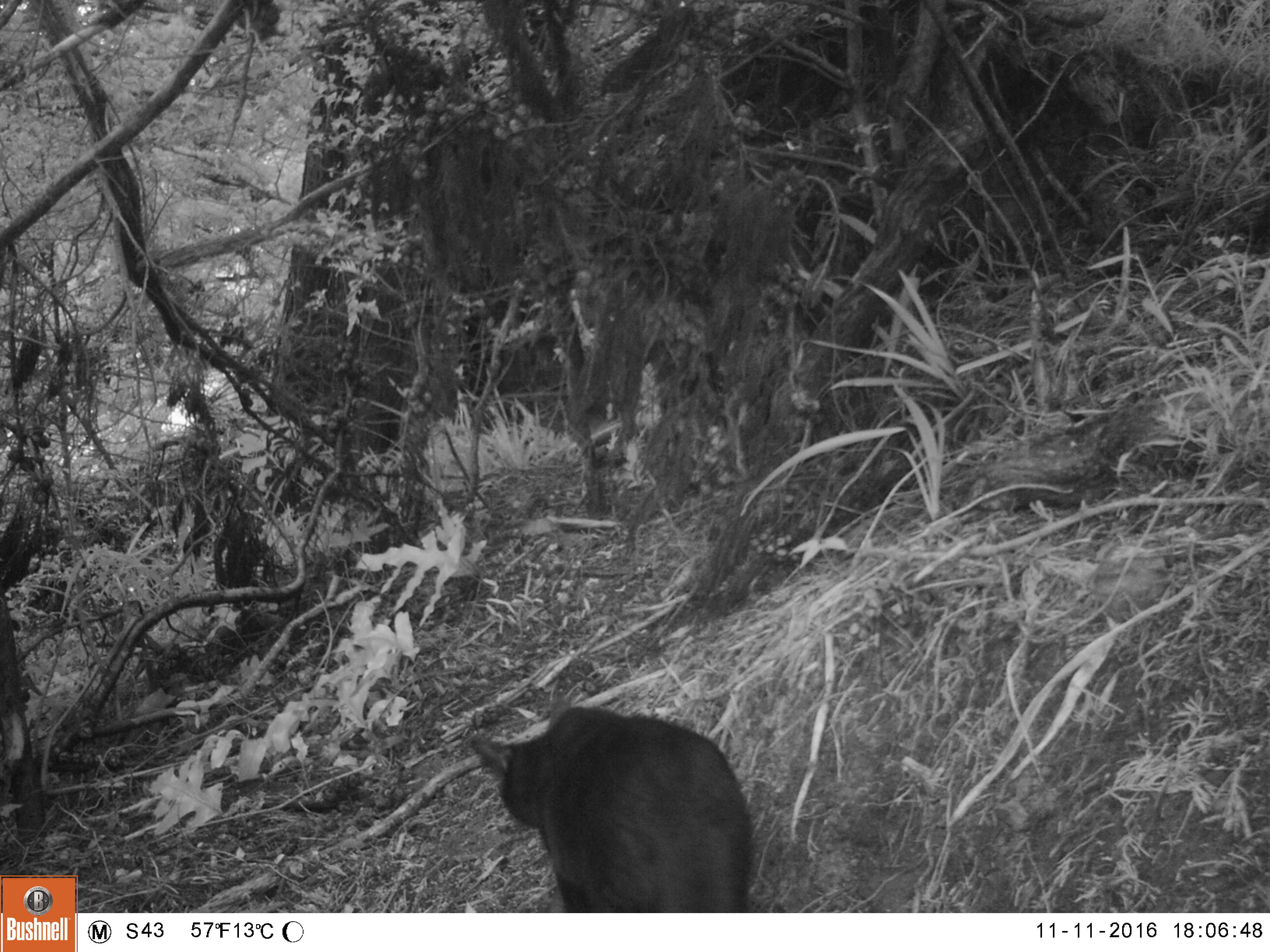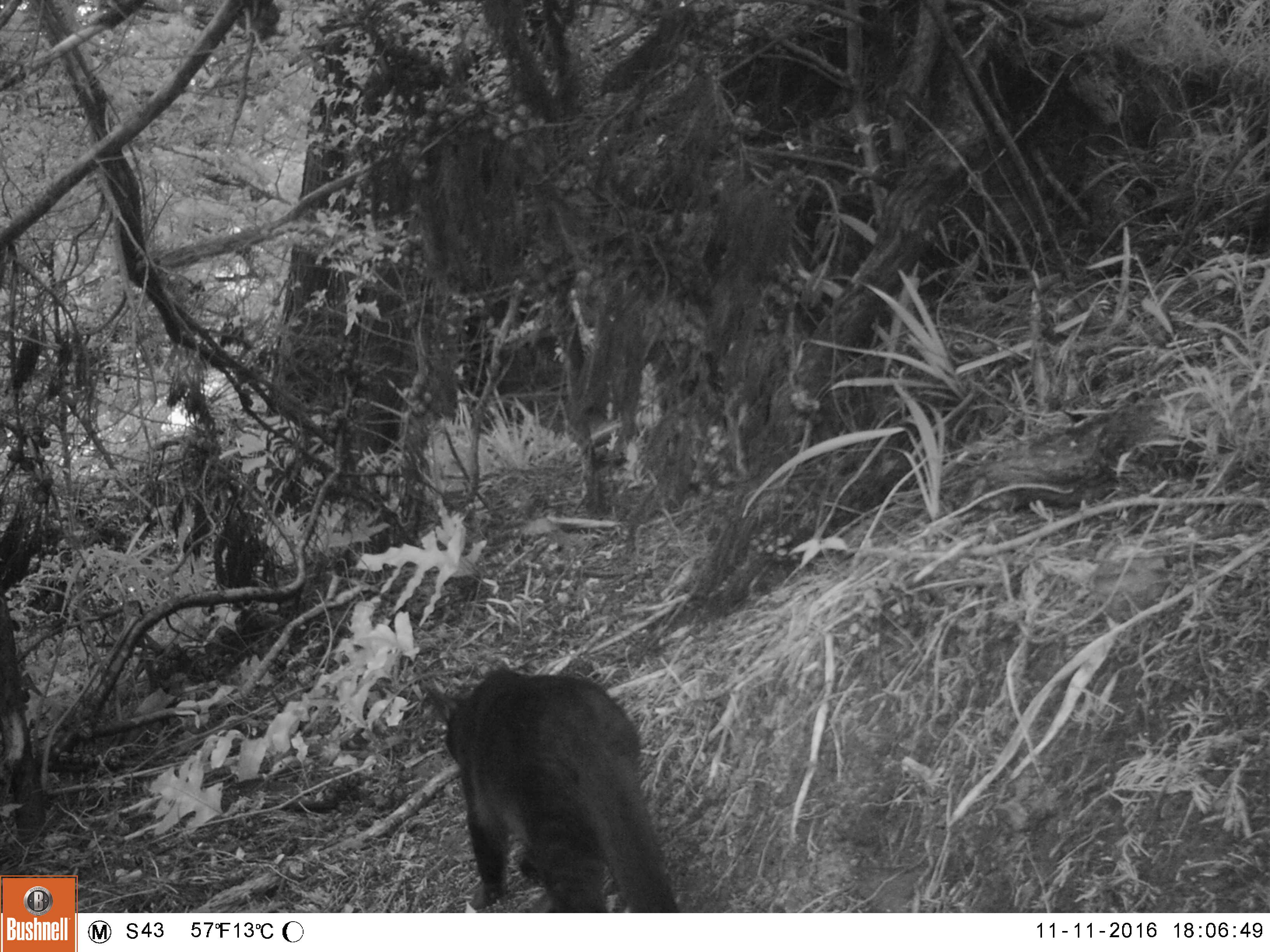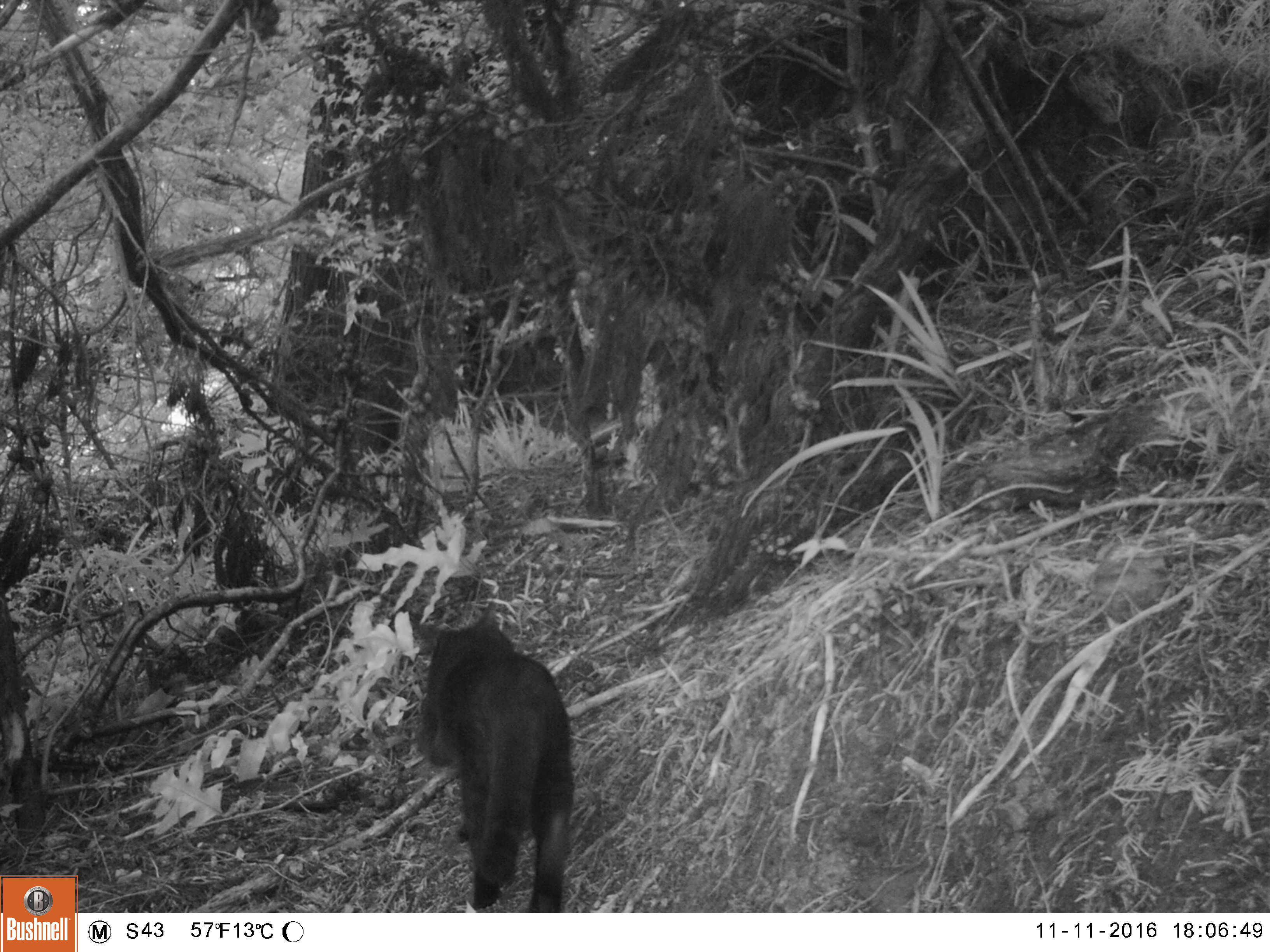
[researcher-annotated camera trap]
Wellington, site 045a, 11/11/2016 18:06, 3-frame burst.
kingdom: Animalia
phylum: Chordata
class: Mammalia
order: Carnivora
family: Felidae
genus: Felis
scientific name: Felis catus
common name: cat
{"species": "cat (Felis catus)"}